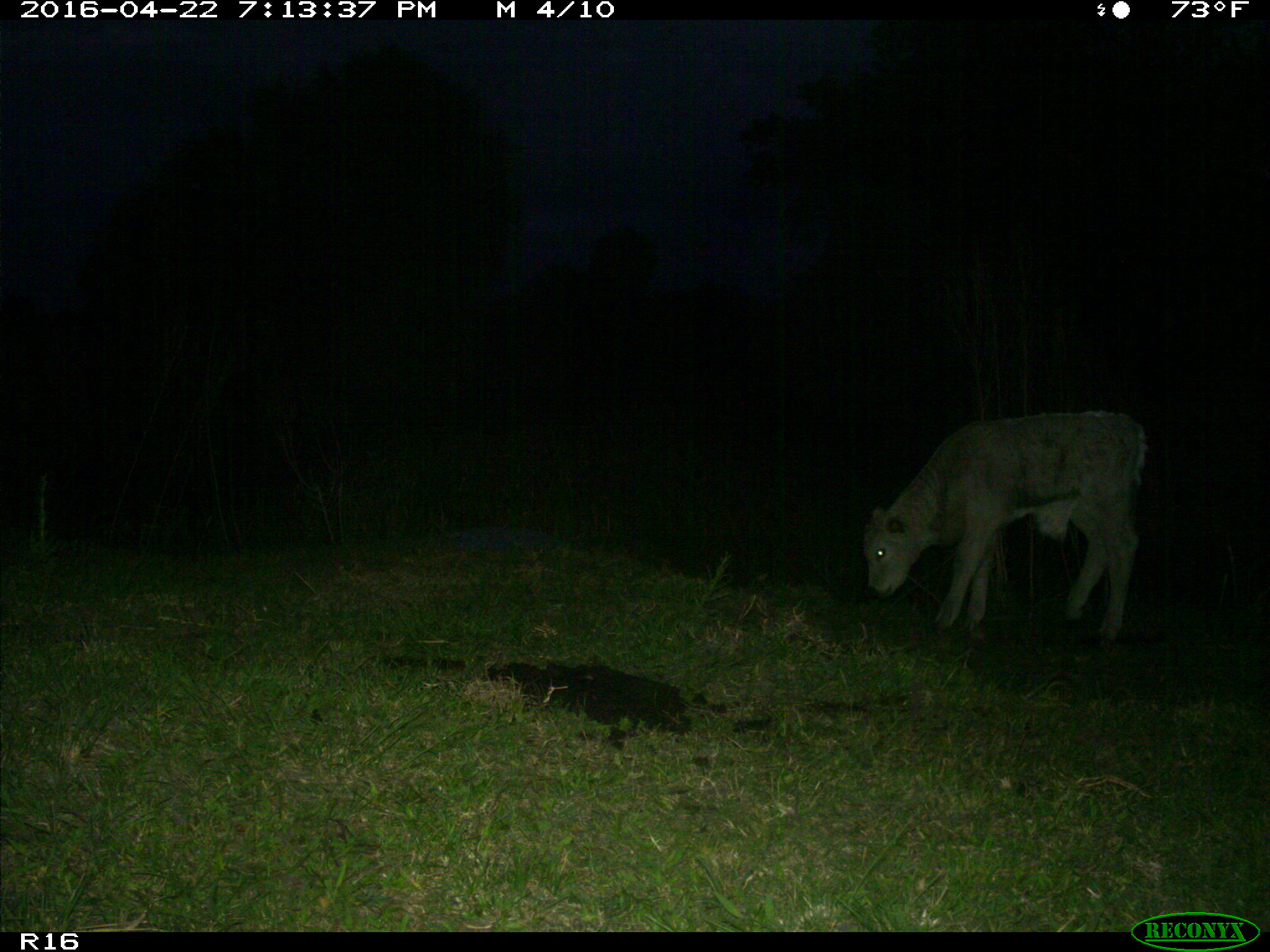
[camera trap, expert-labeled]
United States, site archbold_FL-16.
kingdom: Animalia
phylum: Chordata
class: Mammalia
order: Artiodactyla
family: Bovidae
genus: Bos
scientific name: Bos taurus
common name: domestic cow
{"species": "Bos taurus (domestic cow)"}